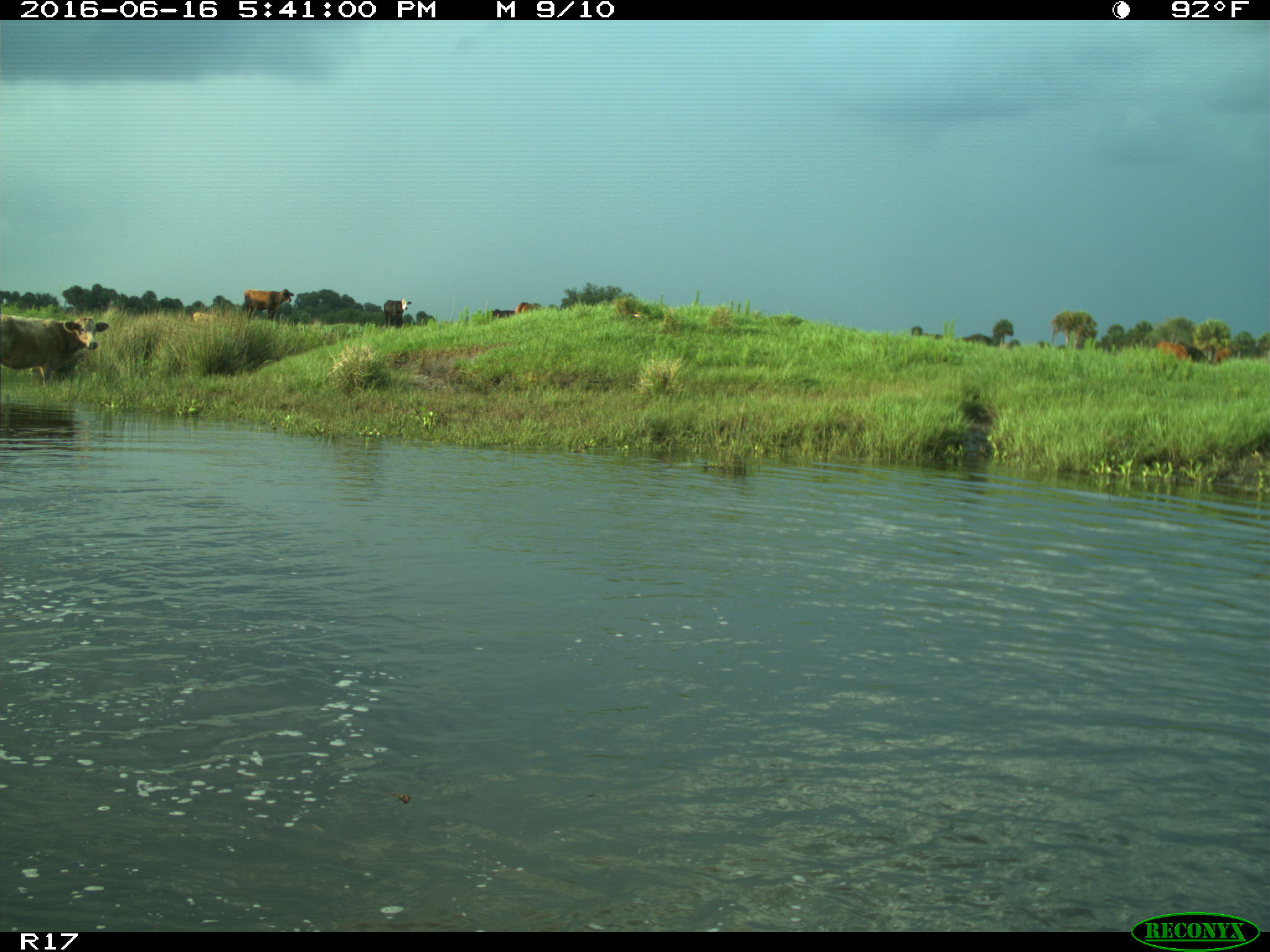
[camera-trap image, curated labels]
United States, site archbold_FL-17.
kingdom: Animalia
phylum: Chordata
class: Mammalia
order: Artiodactyla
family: Bovidae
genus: Bos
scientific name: Bos taurus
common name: domestic cow